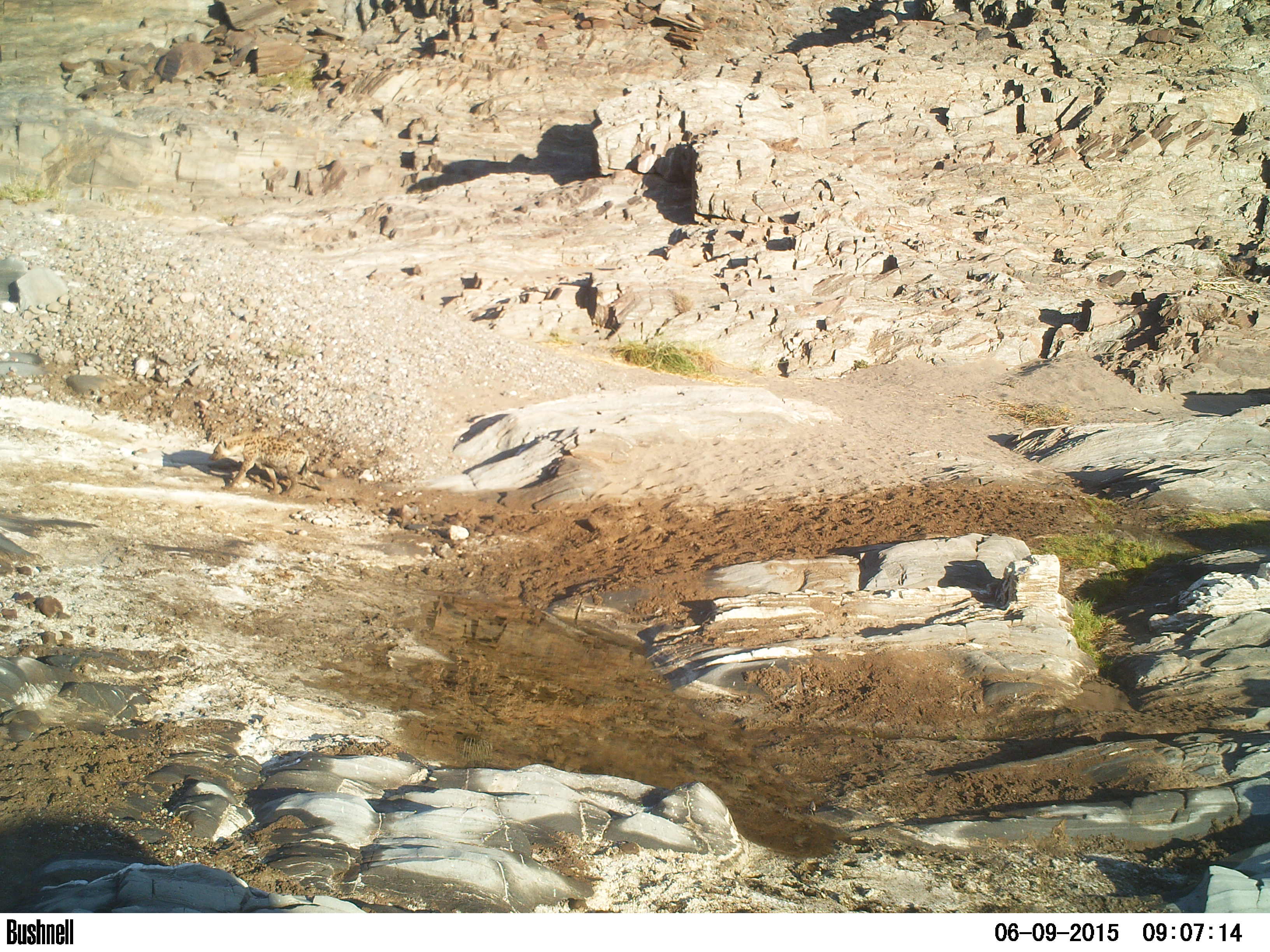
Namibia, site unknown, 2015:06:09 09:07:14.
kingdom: Animalia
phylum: Chordata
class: Mammalia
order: Carnivora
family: Hyaenidae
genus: Crocuta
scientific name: Crocuta crocuta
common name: spotted hyena